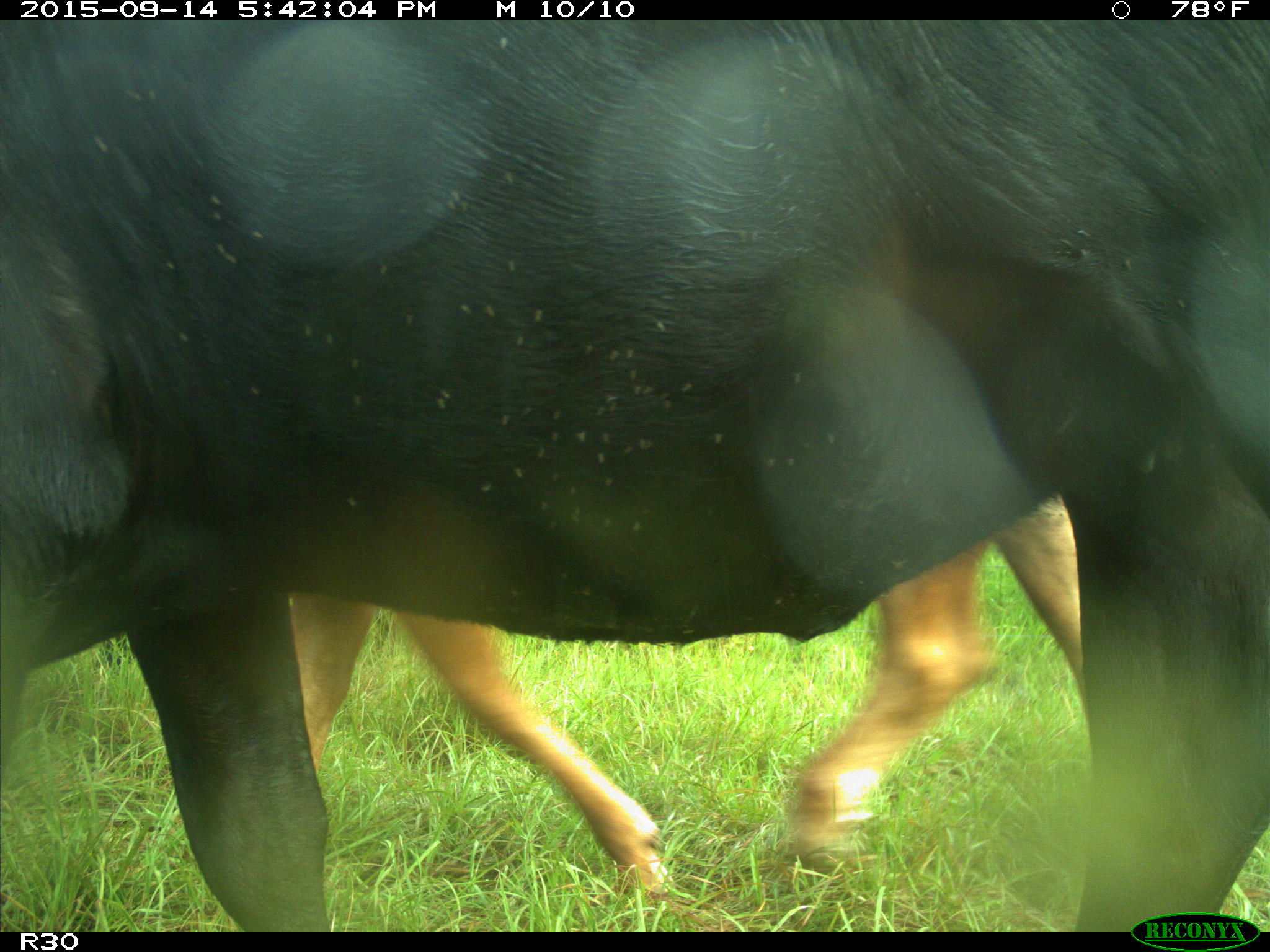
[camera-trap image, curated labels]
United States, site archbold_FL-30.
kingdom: Animalia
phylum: Chordata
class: Mammalia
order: Artiodactyla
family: Bovidae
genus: Bos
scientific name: Bos taurus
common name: domestic cow